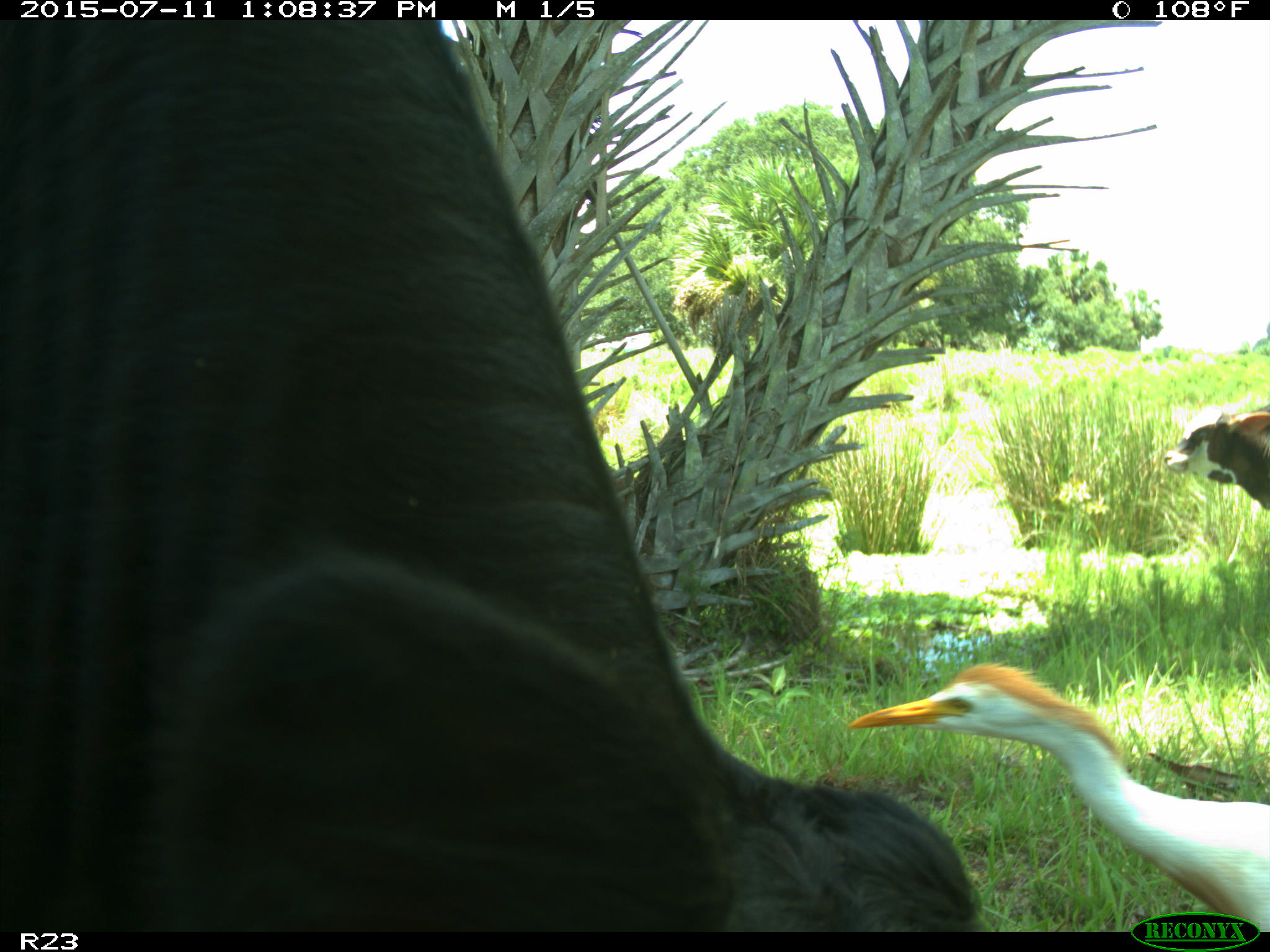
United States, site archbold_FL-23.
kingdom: Animalia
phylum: Chordata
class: Mammalia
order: Artiodactyla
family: Bovidae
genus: Bos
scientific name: Bos taurus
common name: domestic cow